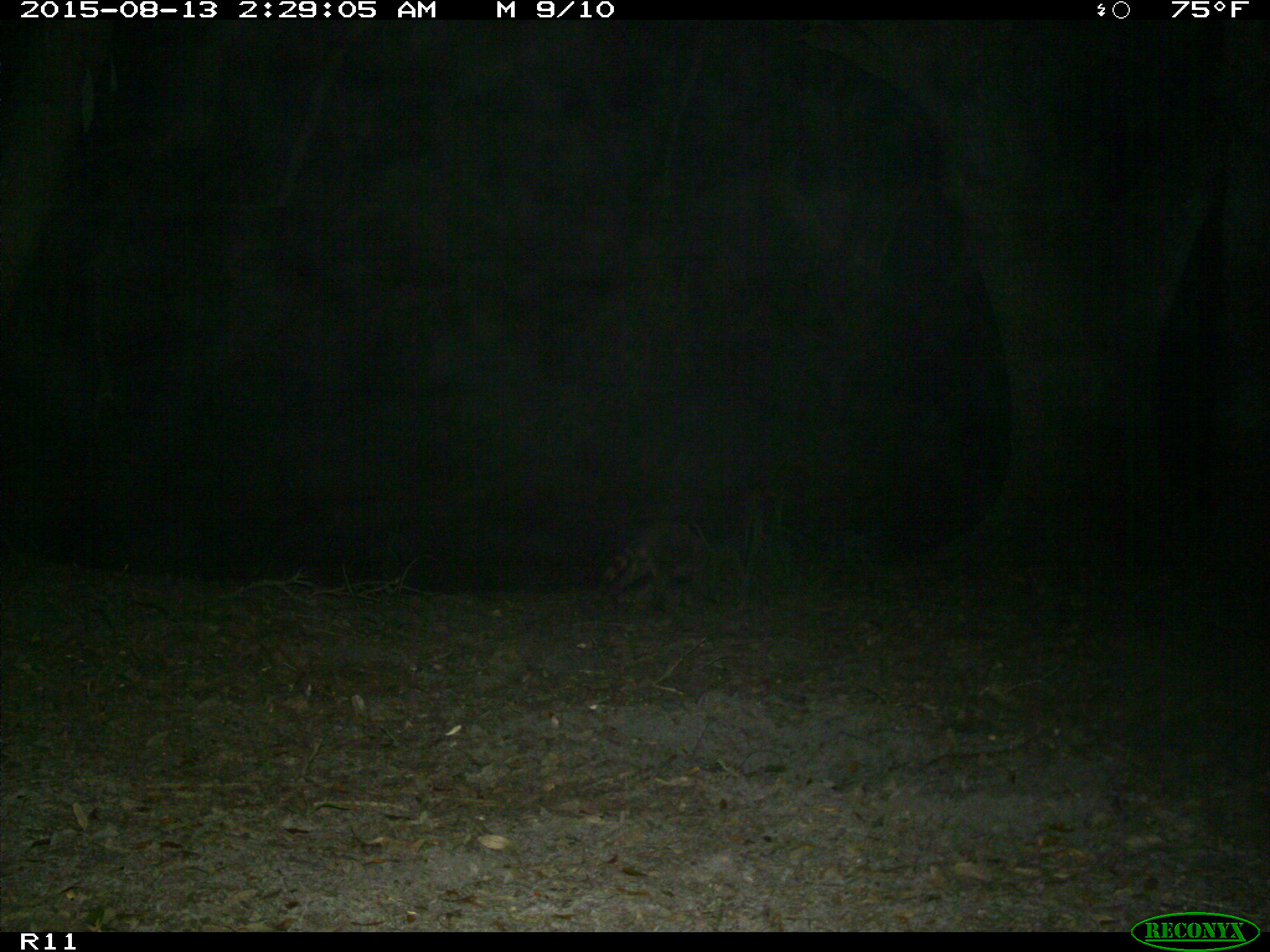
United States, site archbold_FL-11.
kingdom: Animalia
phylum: Chordata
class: Mammalia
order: Carnivora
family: Procyonidae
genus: Procyon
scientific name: Procyon lotor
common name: common raccoon